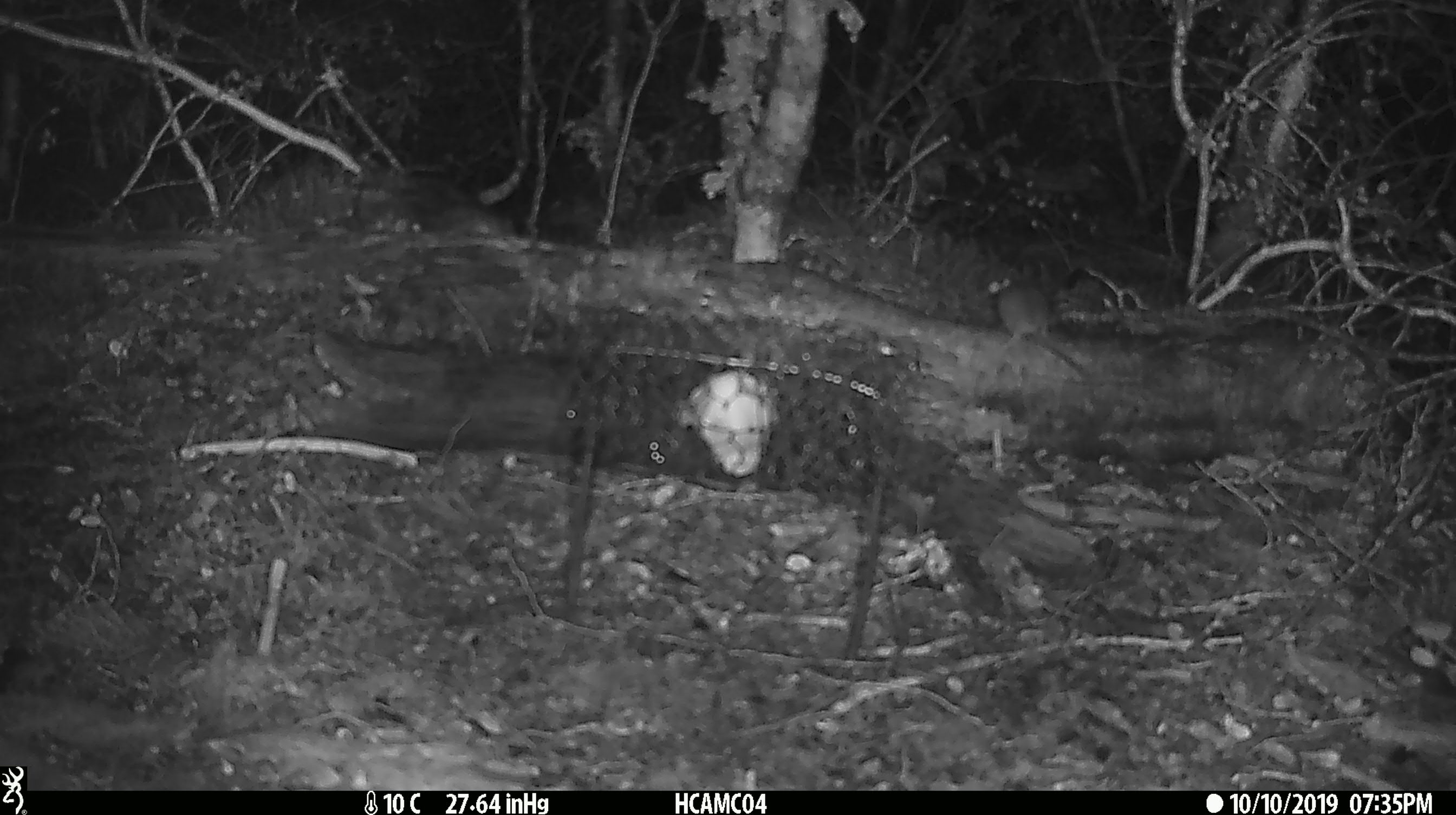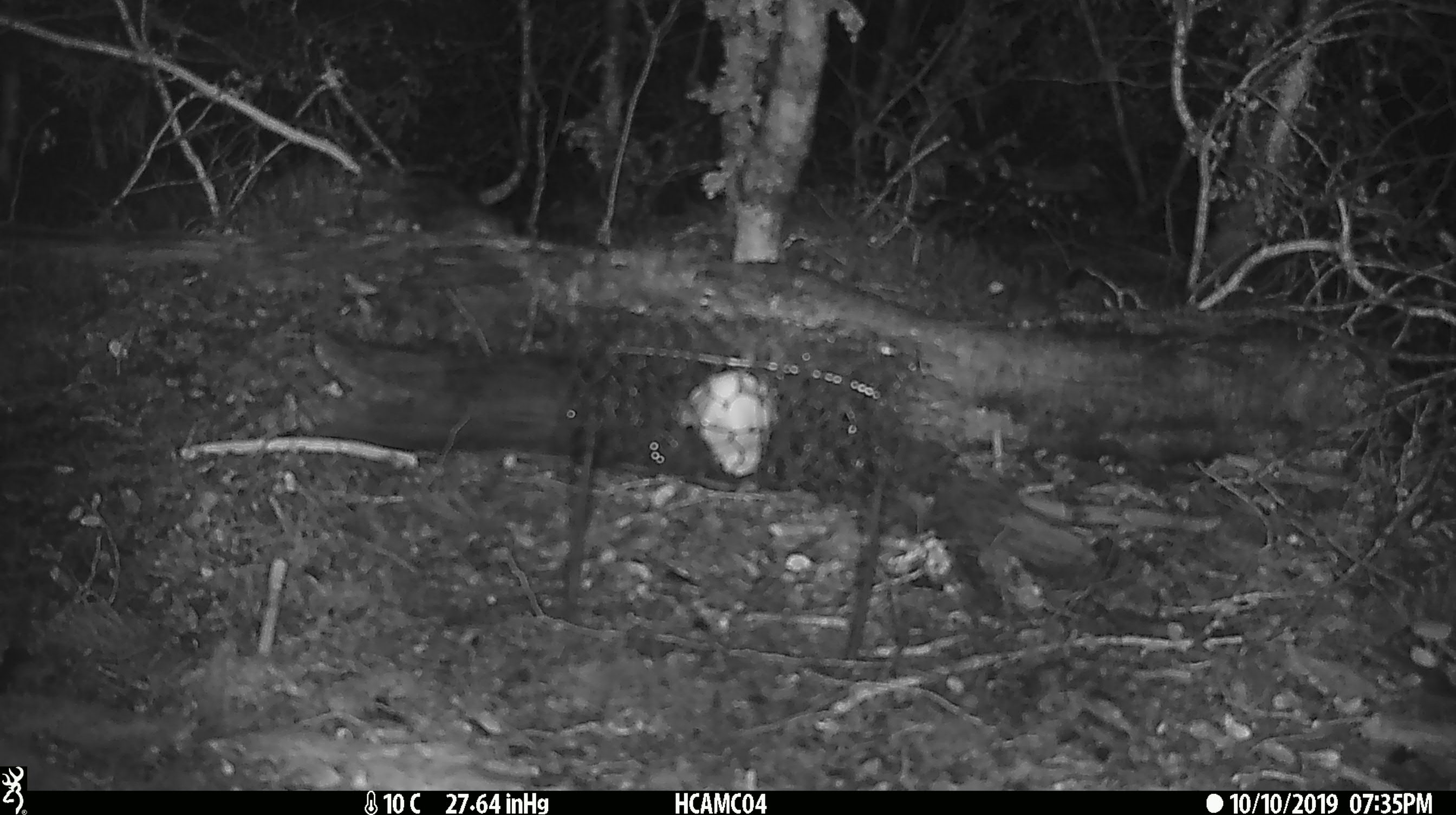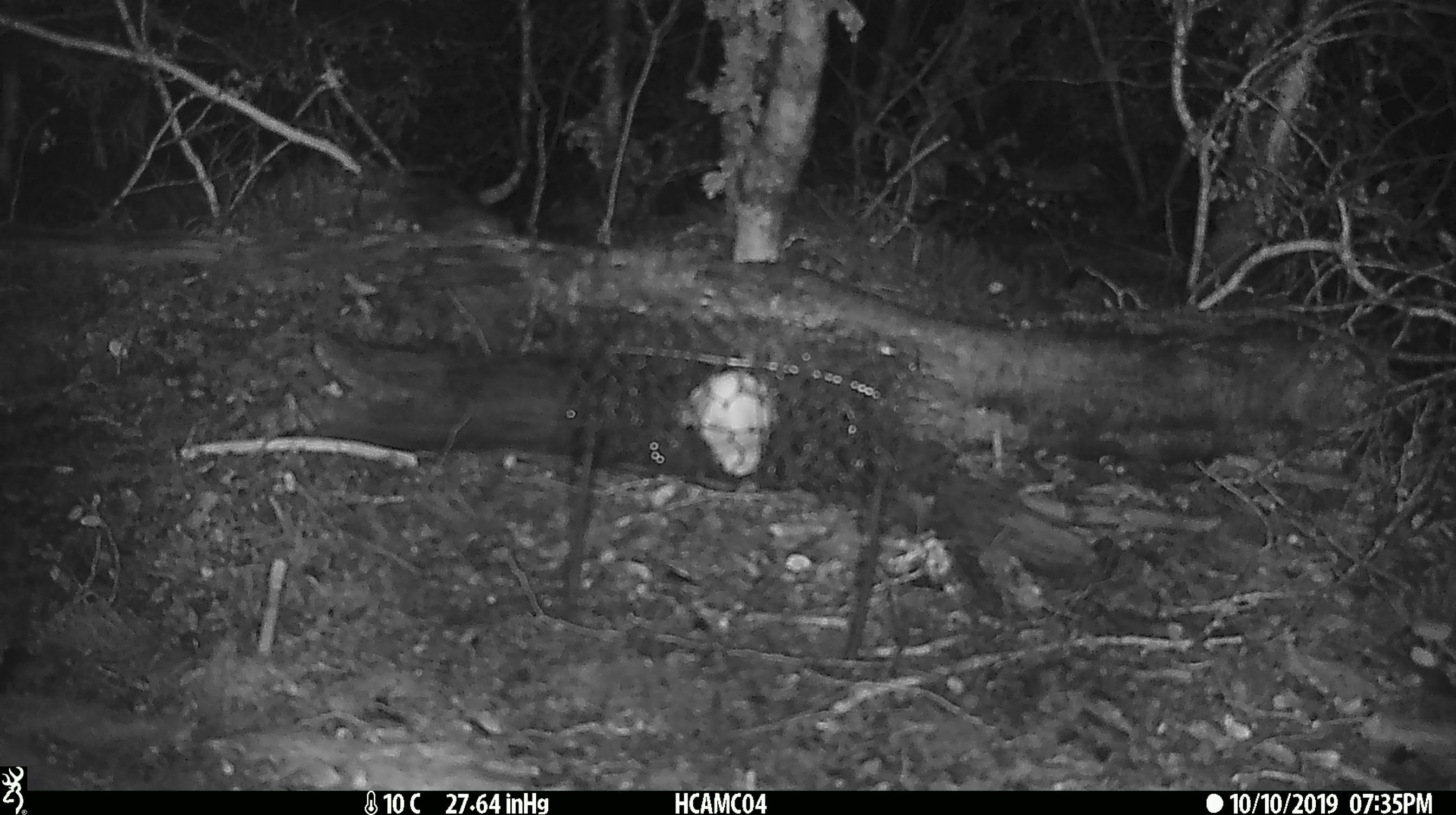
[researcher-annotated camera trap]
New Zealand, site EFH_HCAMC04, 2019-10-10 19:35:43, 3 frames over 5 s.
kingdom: Animalia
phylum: Chordata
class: Mammalia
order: Rodentia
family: Muridae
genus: Mus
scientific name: Mus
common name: mouse